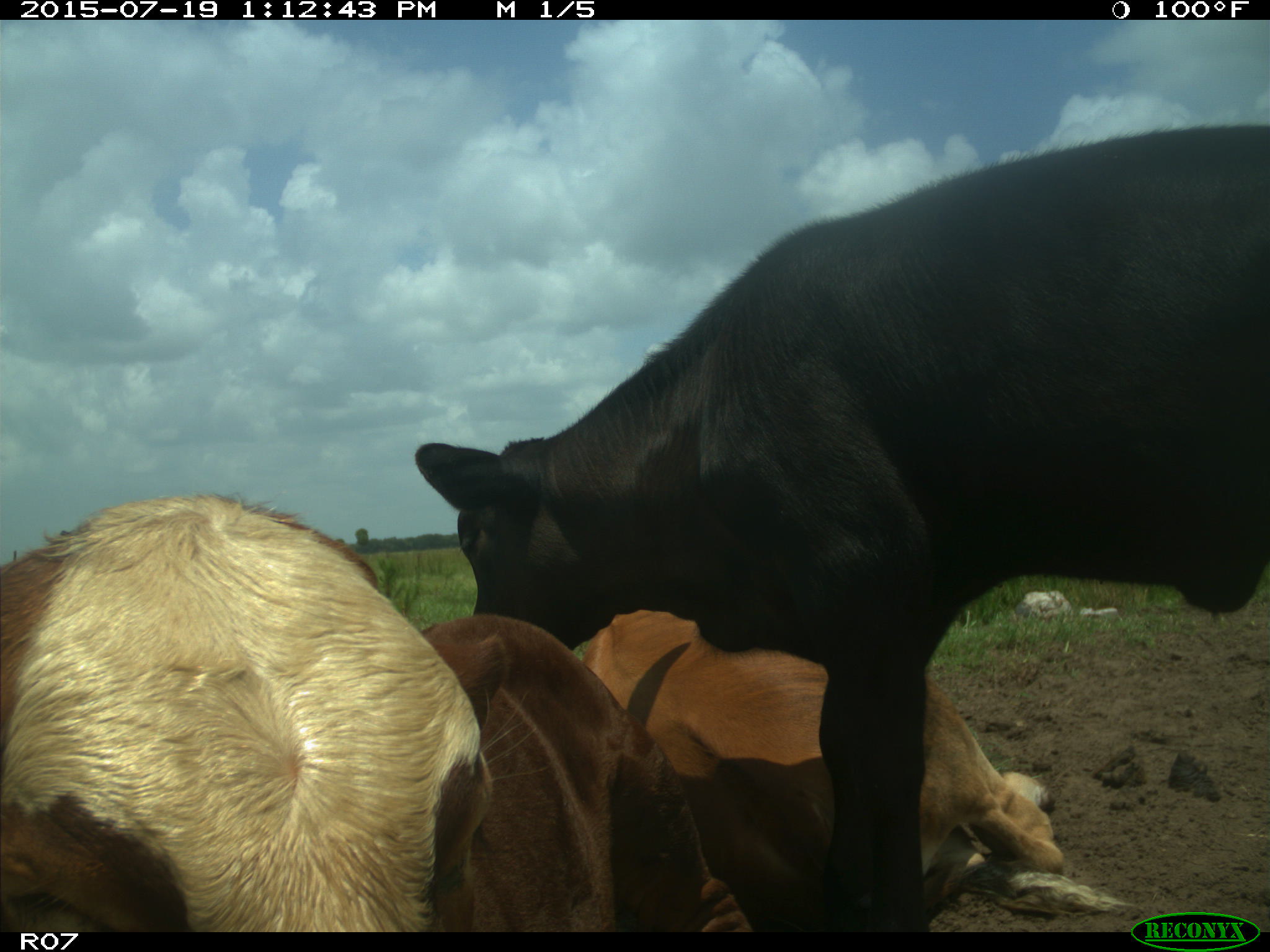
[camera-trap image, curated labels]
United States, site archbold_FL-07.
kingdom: Animalia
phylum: Chordata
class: Mammalia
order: Artiodactyla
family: Bovidae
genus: Bos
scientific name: Bos taurus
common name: domestic cow